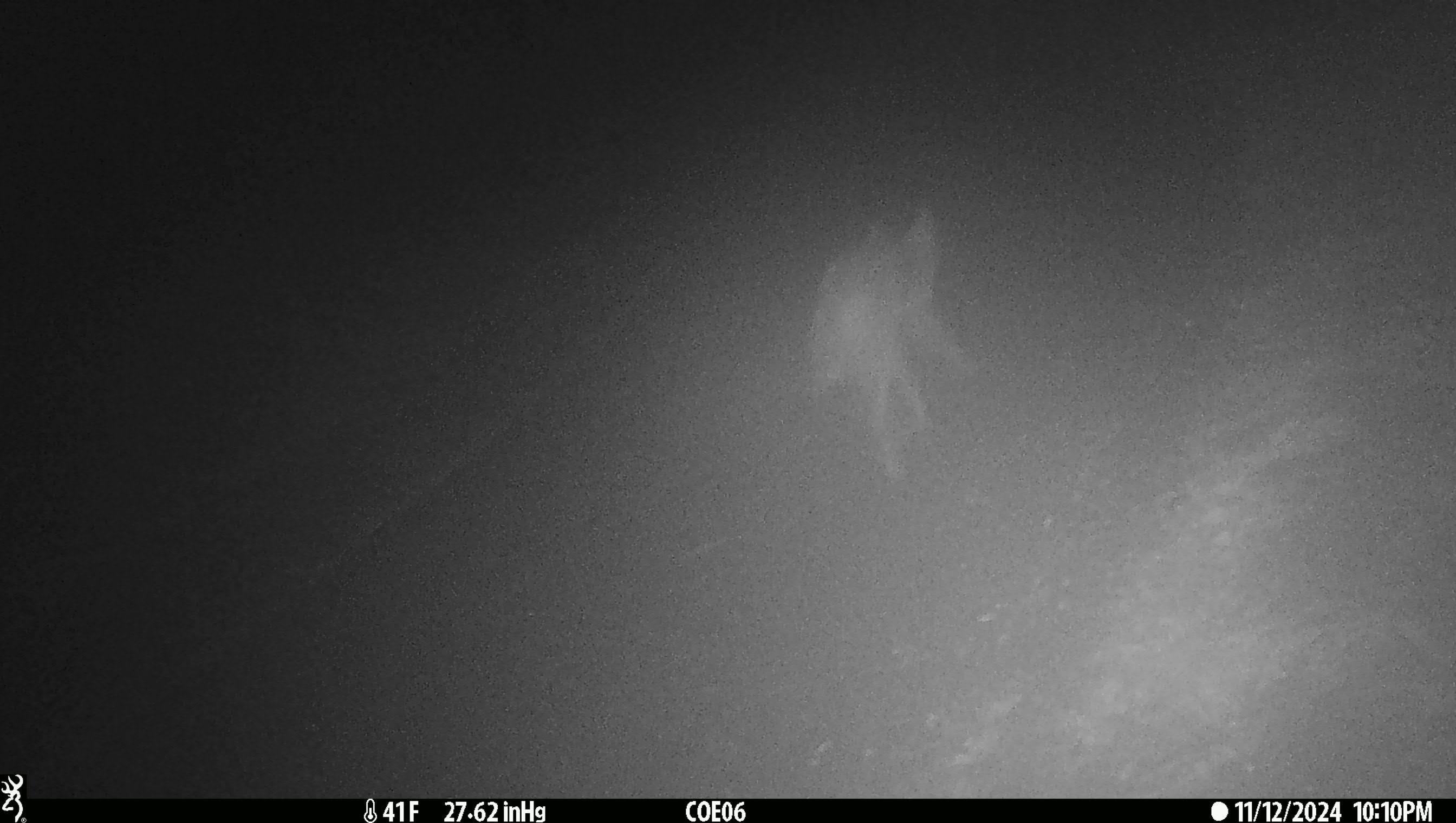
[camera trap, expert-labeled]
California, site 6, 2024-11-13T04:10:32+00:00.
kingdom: Animalia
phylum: Chordata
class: Mammalia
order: Carnivora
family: Canidae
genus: Canis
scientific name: Canis latrans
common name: coyote